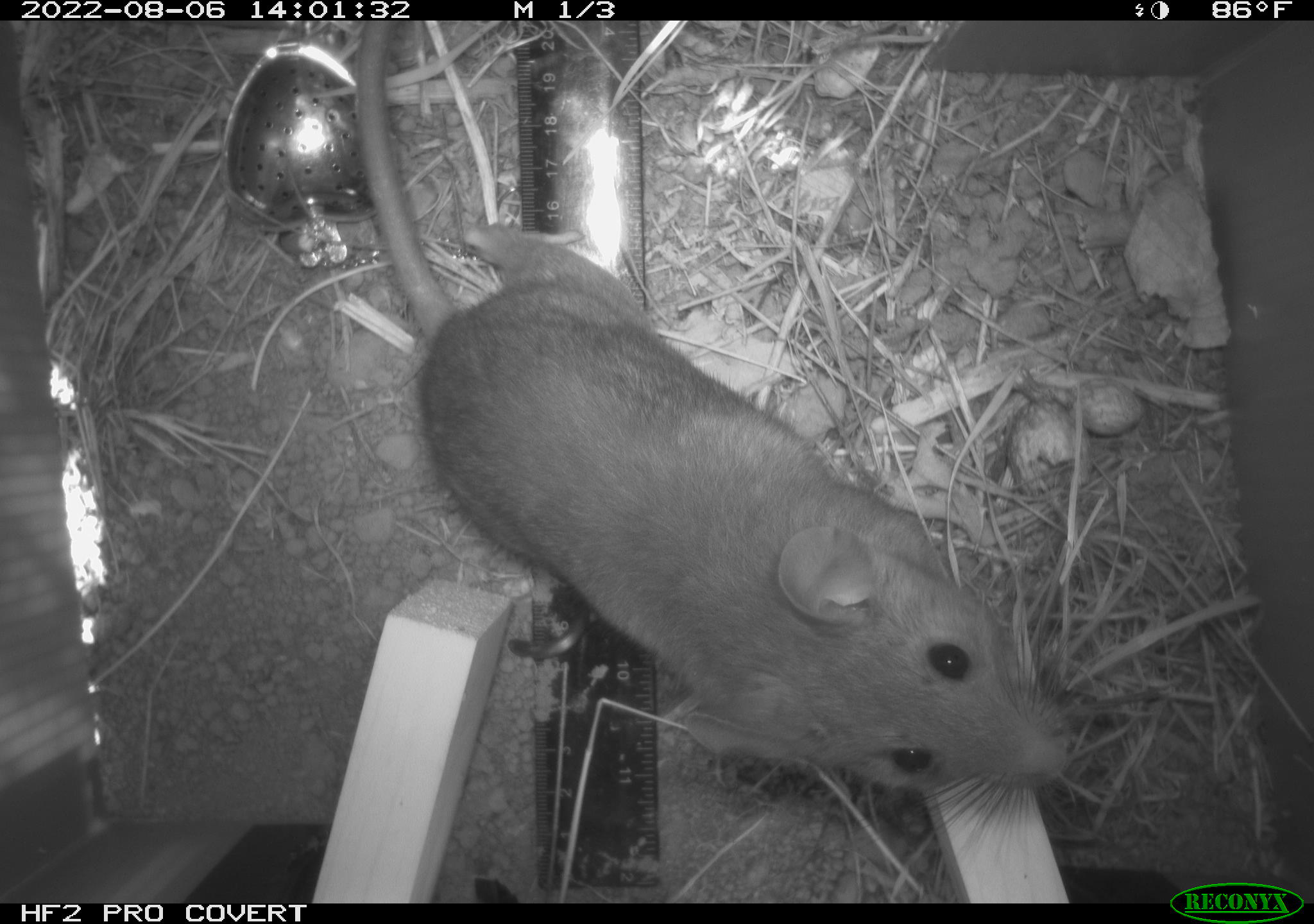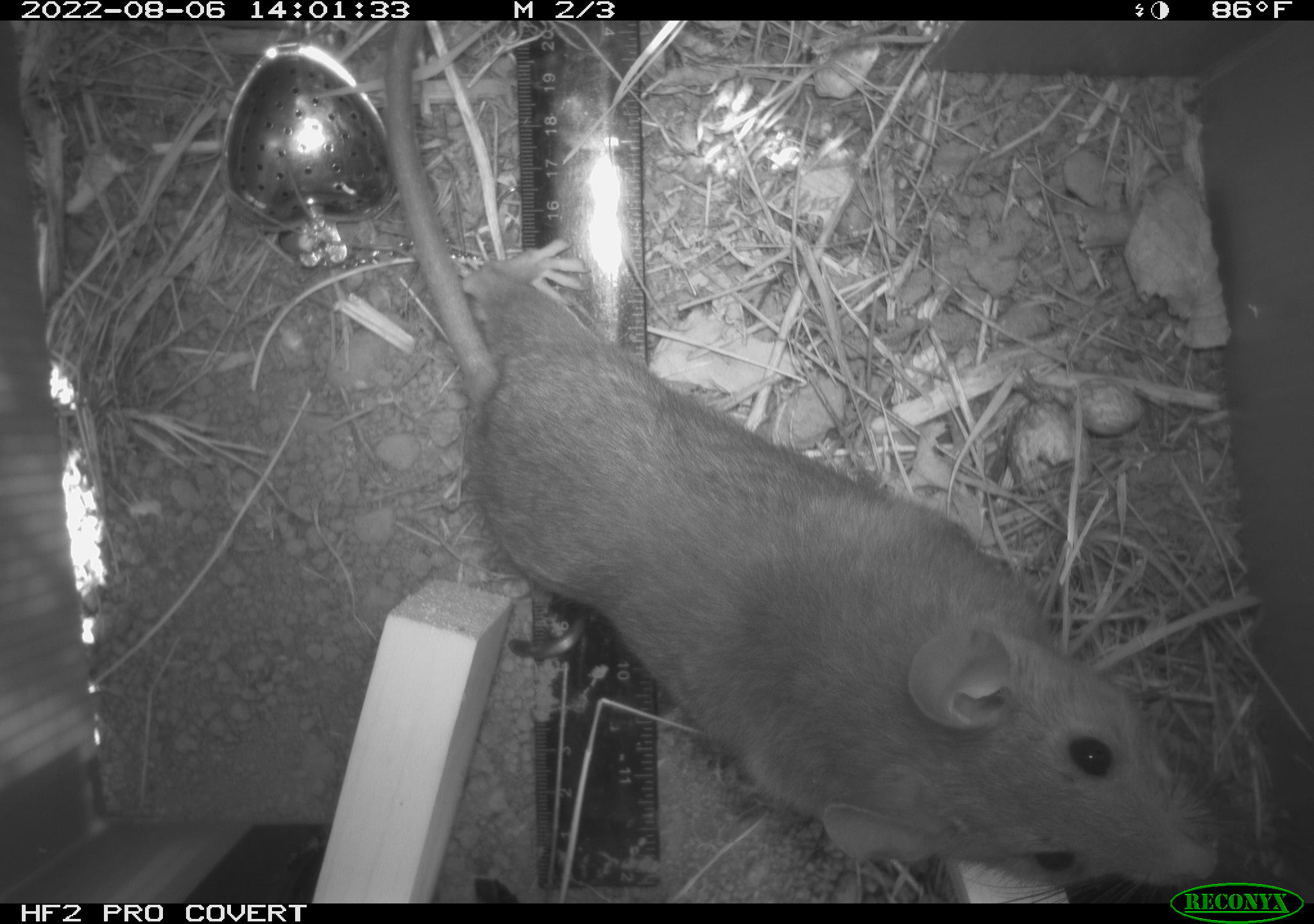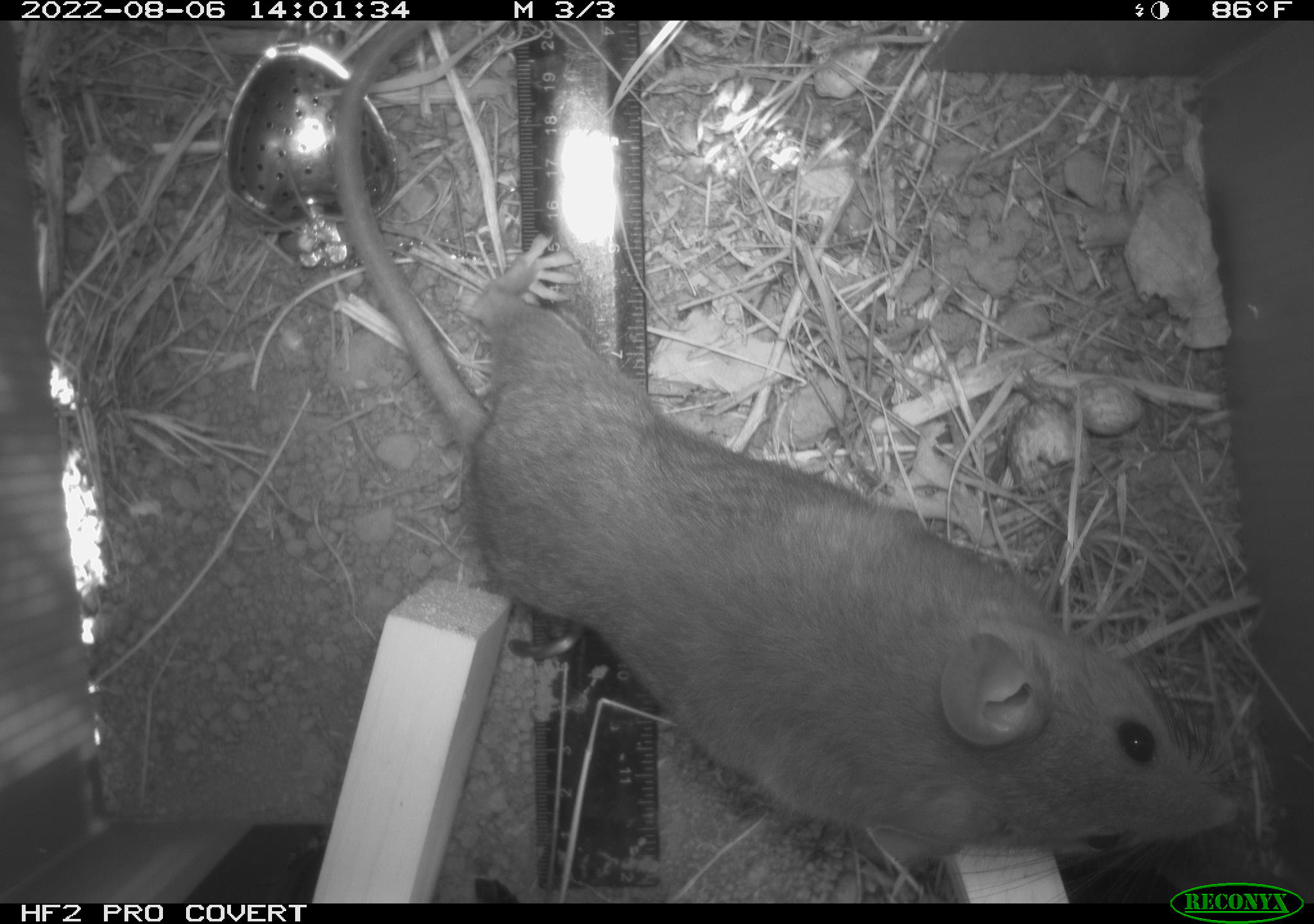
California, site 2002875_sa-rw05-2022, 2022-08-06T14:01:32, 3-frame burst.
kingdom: Animalia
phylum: Chordata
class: Mammalia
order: Rodentia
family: Cricetidae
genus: Neotoma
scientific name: Neotoma fuscipes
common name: dusky-footed woodrat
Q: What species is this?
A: Dusky-footed woodrat (Neotoma fuscipes).